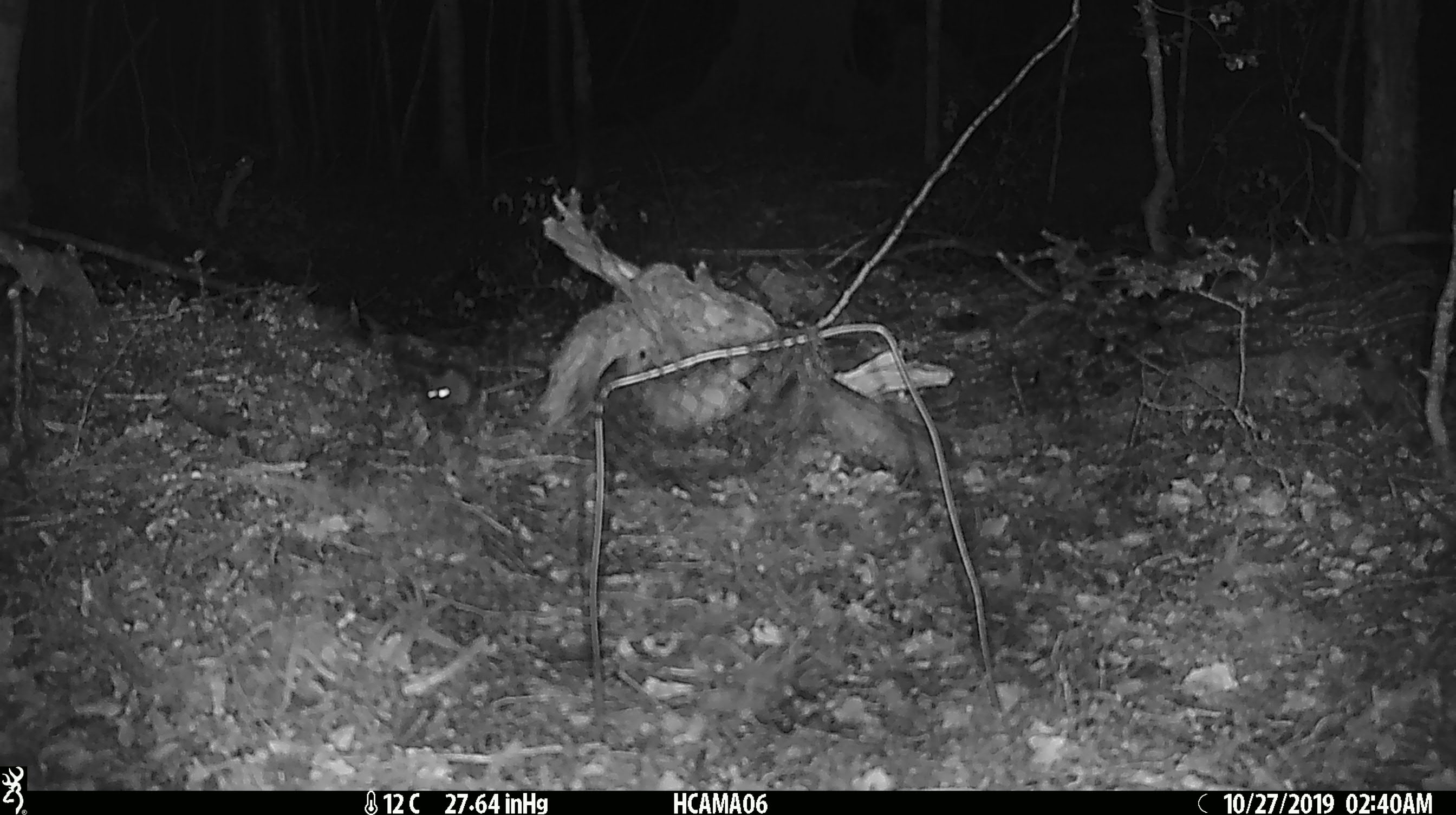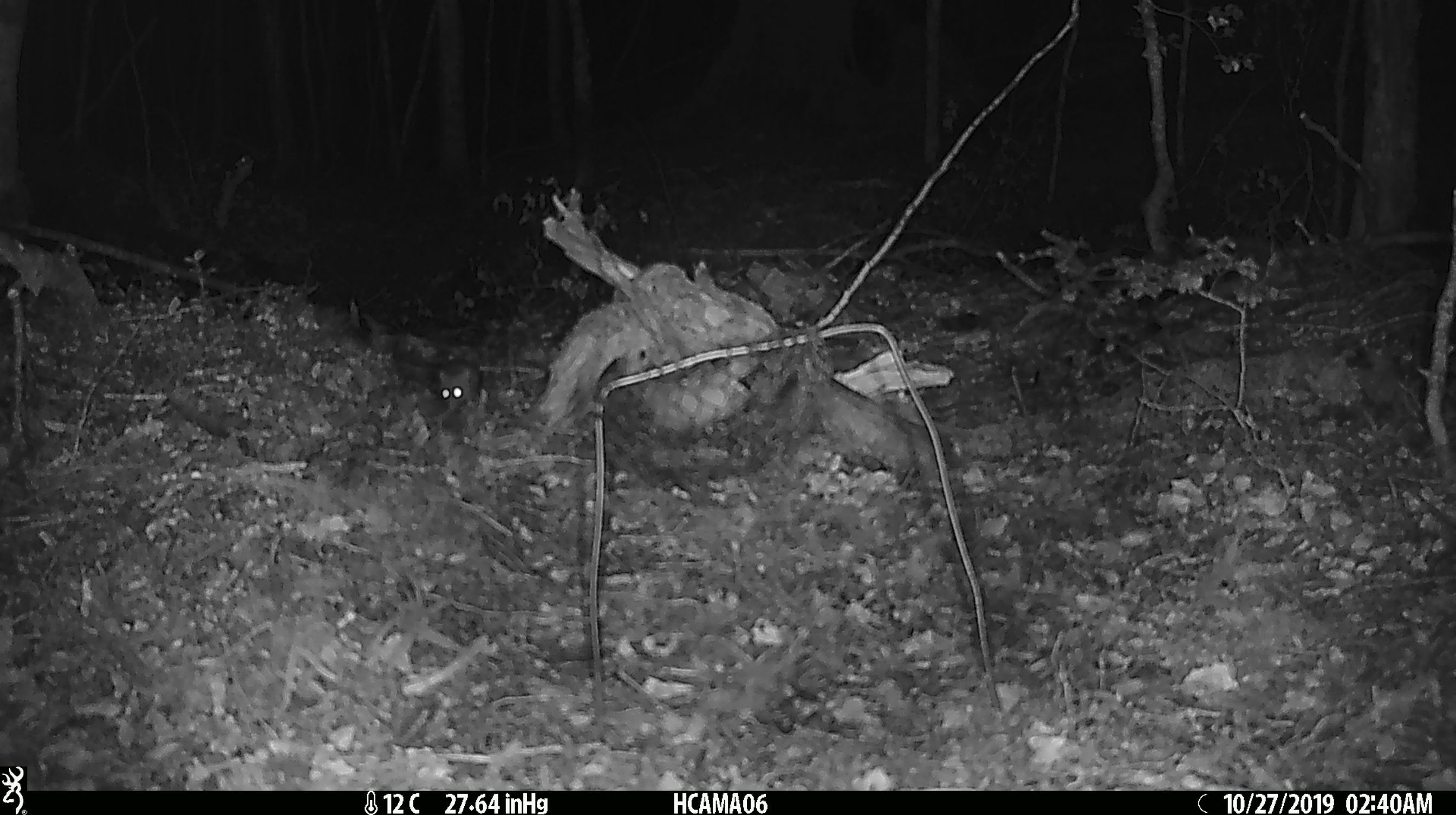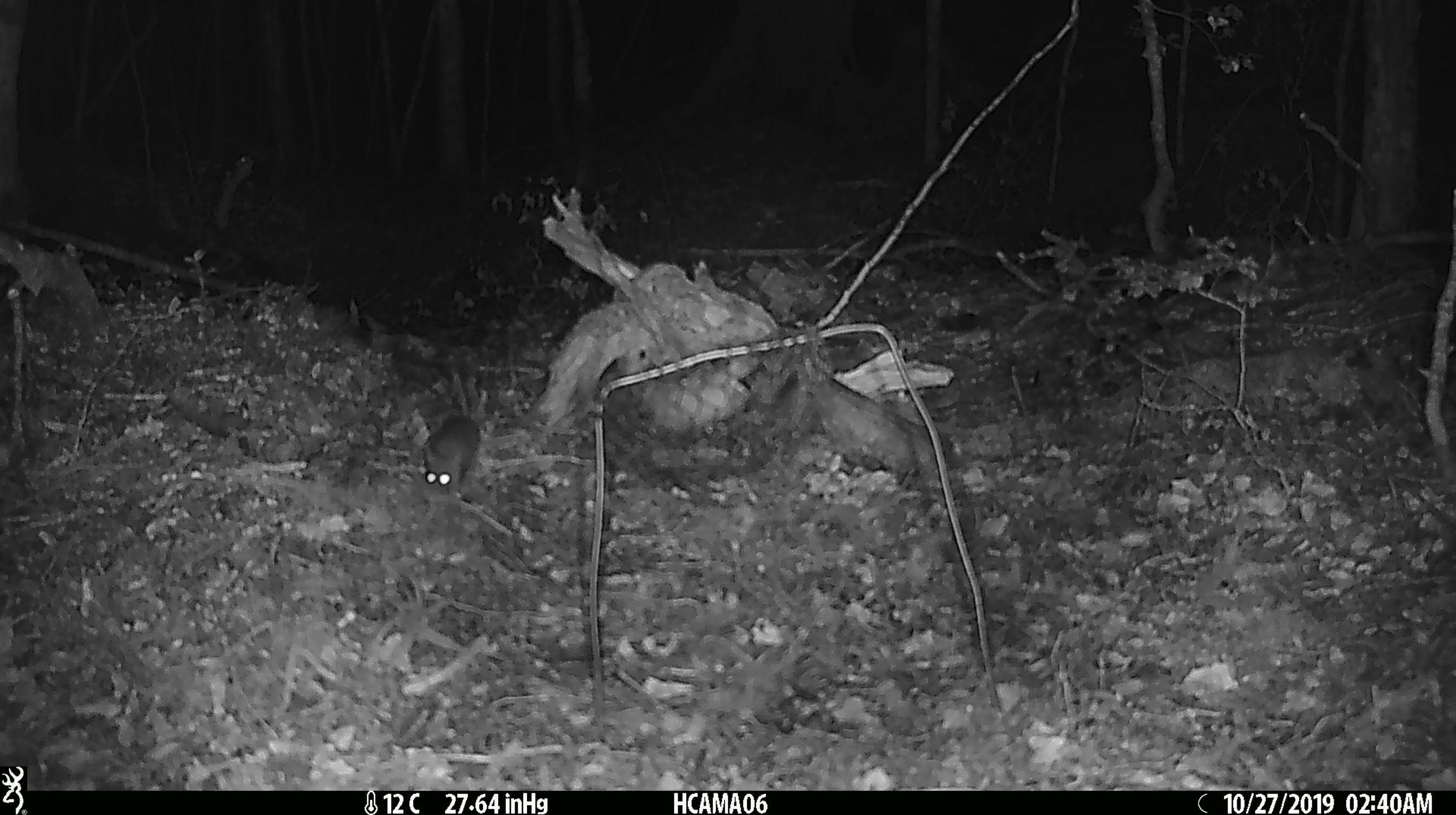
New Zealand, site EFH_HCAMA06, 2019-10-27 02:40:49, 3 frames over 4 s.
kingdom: Animalia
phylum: Chordata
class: Mammalia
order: Rodentia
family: Muridae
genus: Mus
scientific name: Mus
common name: mouse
Mouse (Mus).